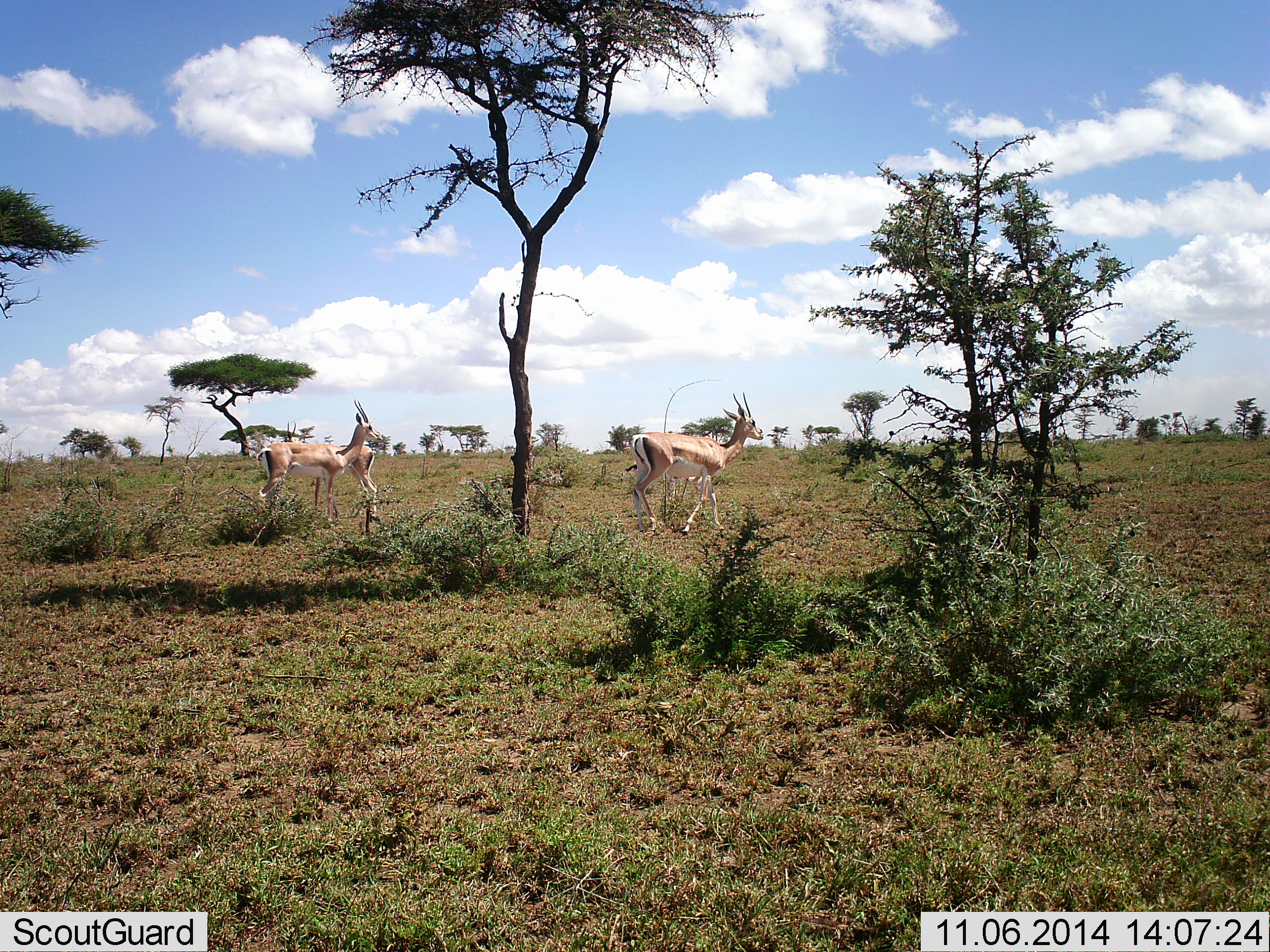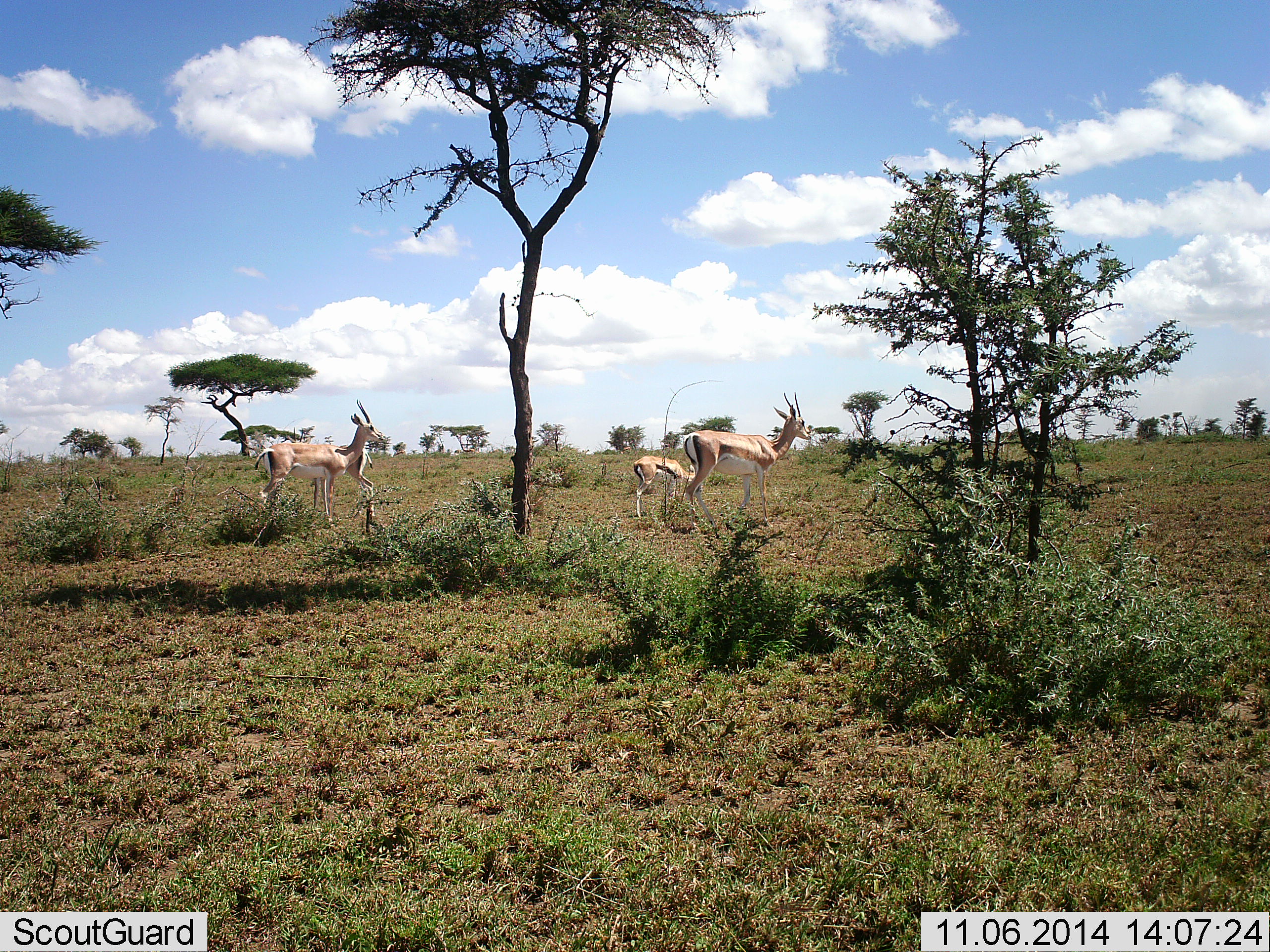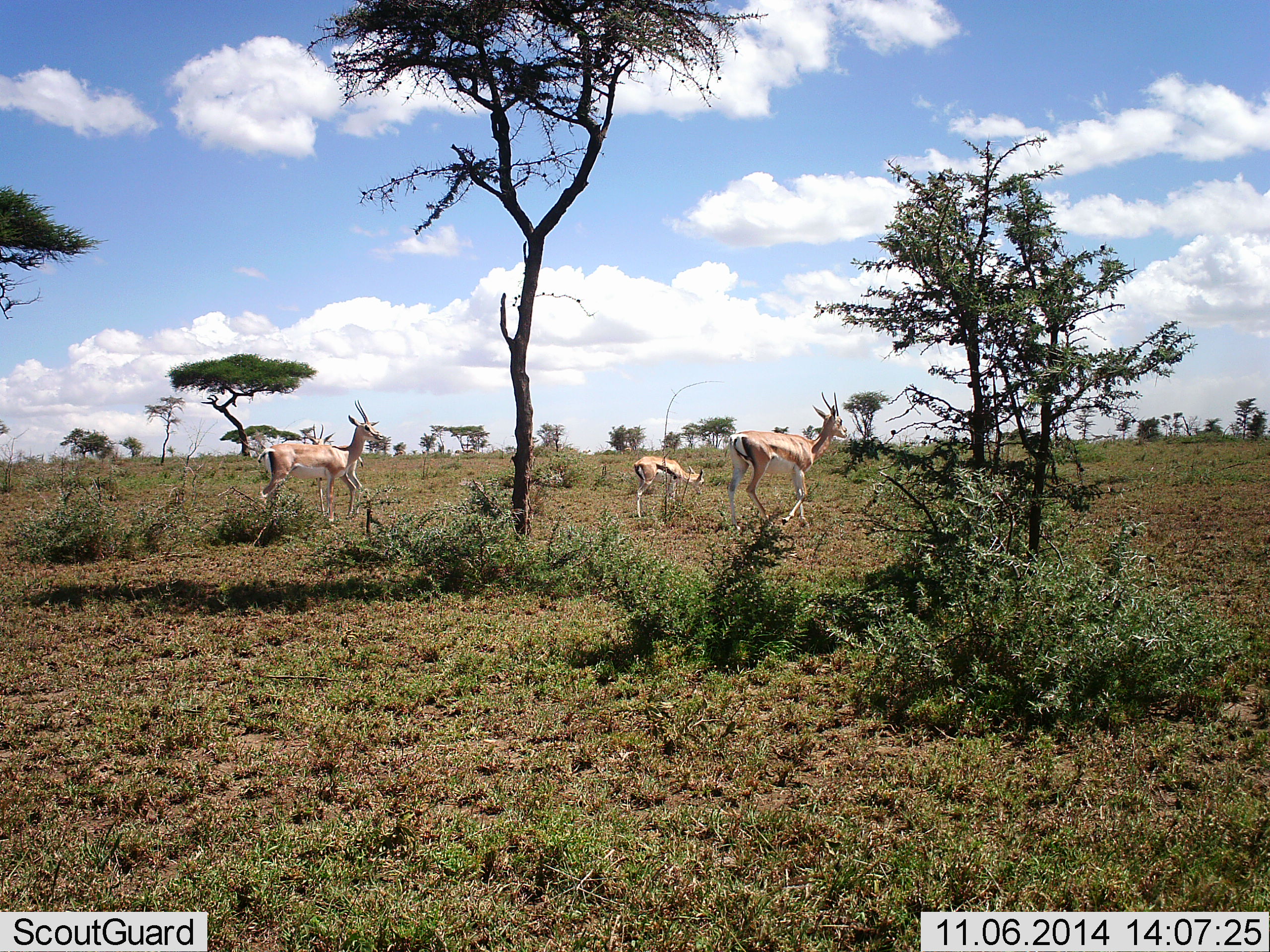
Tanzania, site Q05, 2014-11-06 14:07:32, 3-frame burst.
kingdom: Animalia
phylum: Chordata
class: Mammalia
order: Artiodactyla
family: Bovidae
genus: Nanger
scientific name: Nanger granti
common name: grant's gazelle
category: gazellegrants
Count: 4.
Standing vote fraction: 83%.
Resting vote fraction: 0%.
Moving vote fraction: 75%.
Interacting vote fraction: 0%.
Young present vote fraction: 42%.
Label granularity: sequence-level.